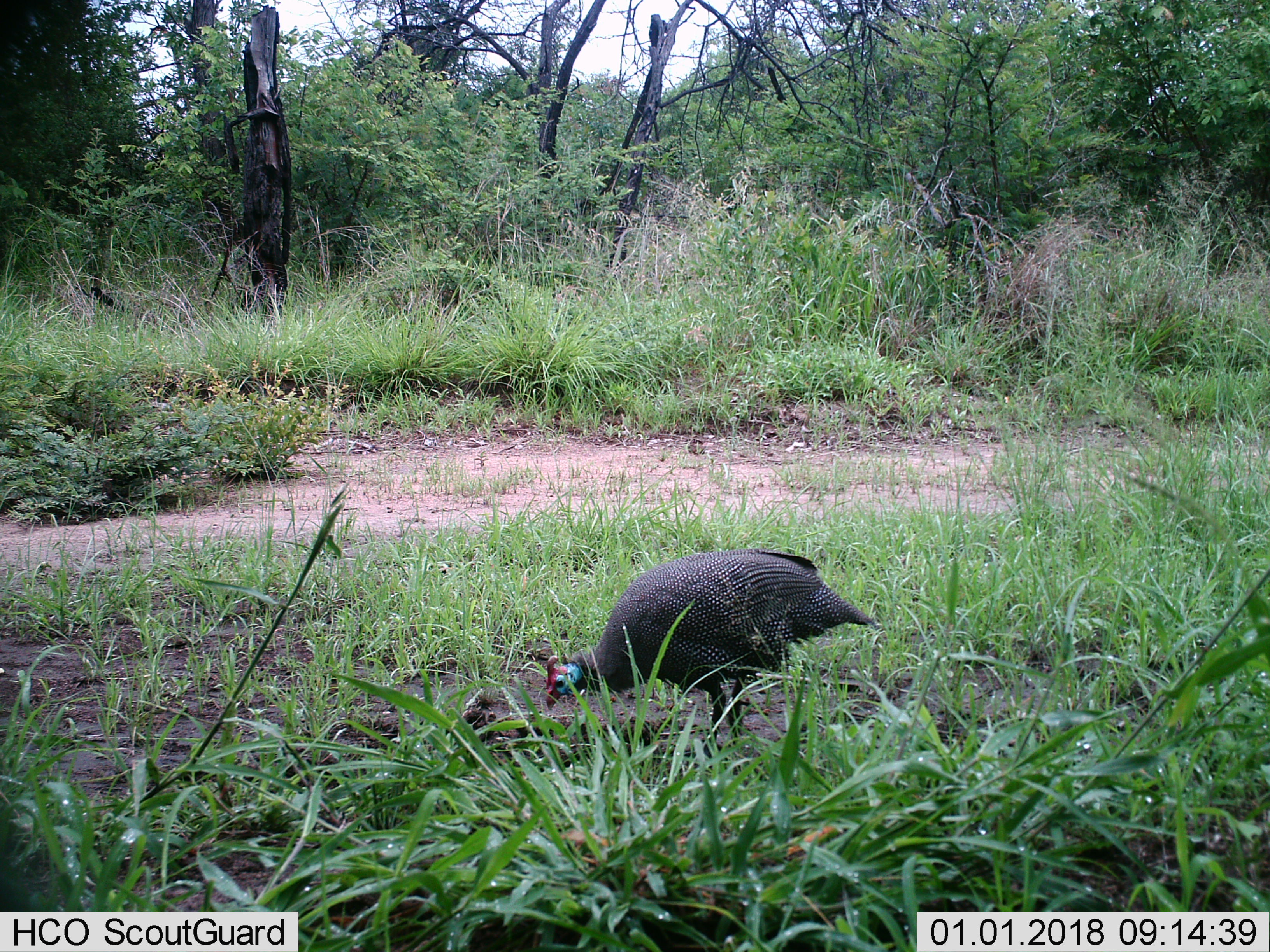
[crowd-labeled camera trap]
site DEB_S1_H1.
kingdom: Animalia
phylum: Chordata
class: Aves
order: Galliformes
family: Numididae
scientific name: Numididae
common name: guineafowl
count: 1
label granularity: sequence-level